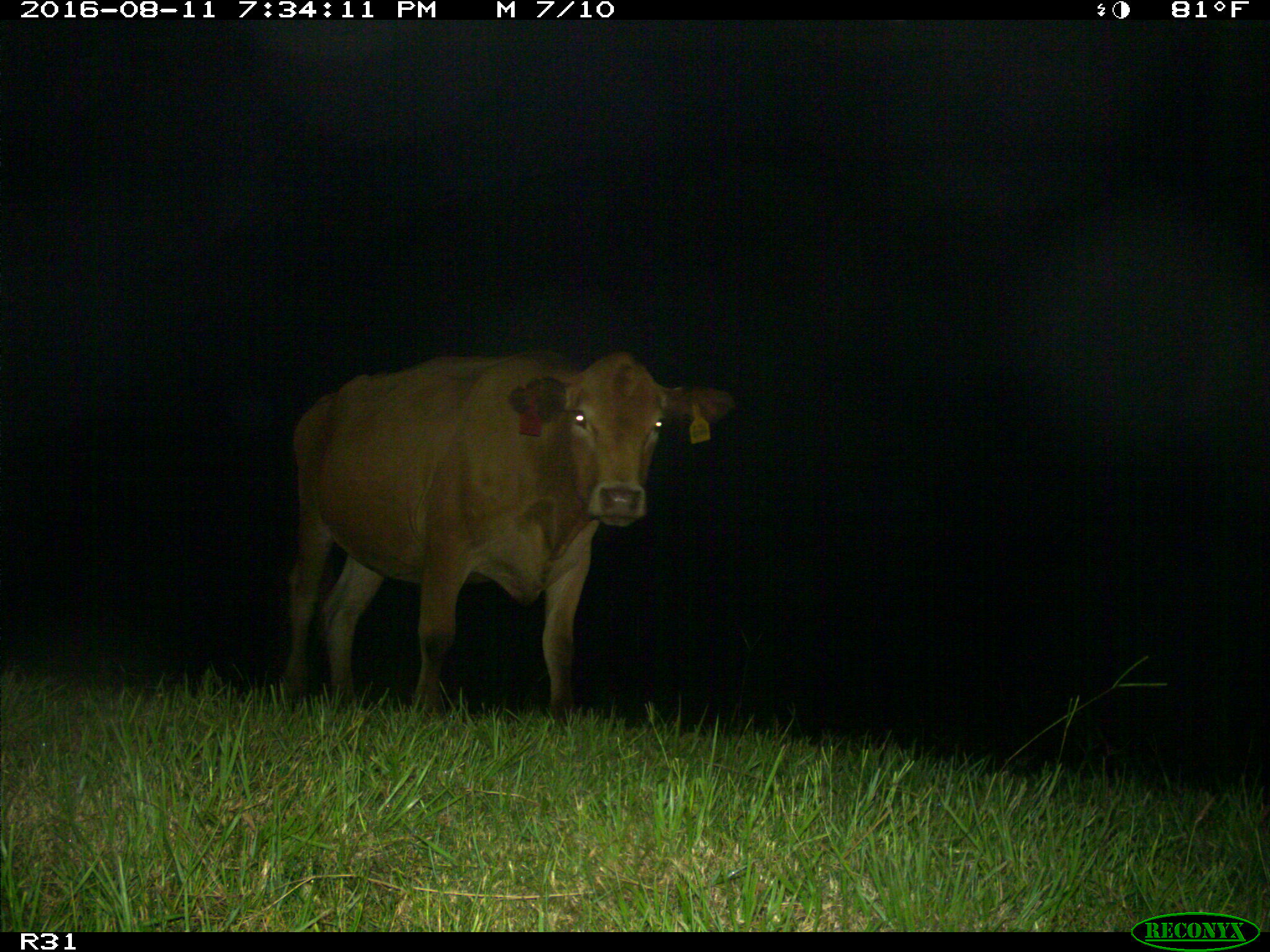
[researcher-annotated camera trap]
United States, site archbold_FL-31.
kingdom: Animalia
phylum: Chordata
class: Mammalia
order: Artiodactyla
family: Bovidae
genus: Bos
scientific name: Bos taurus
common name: domestic cow